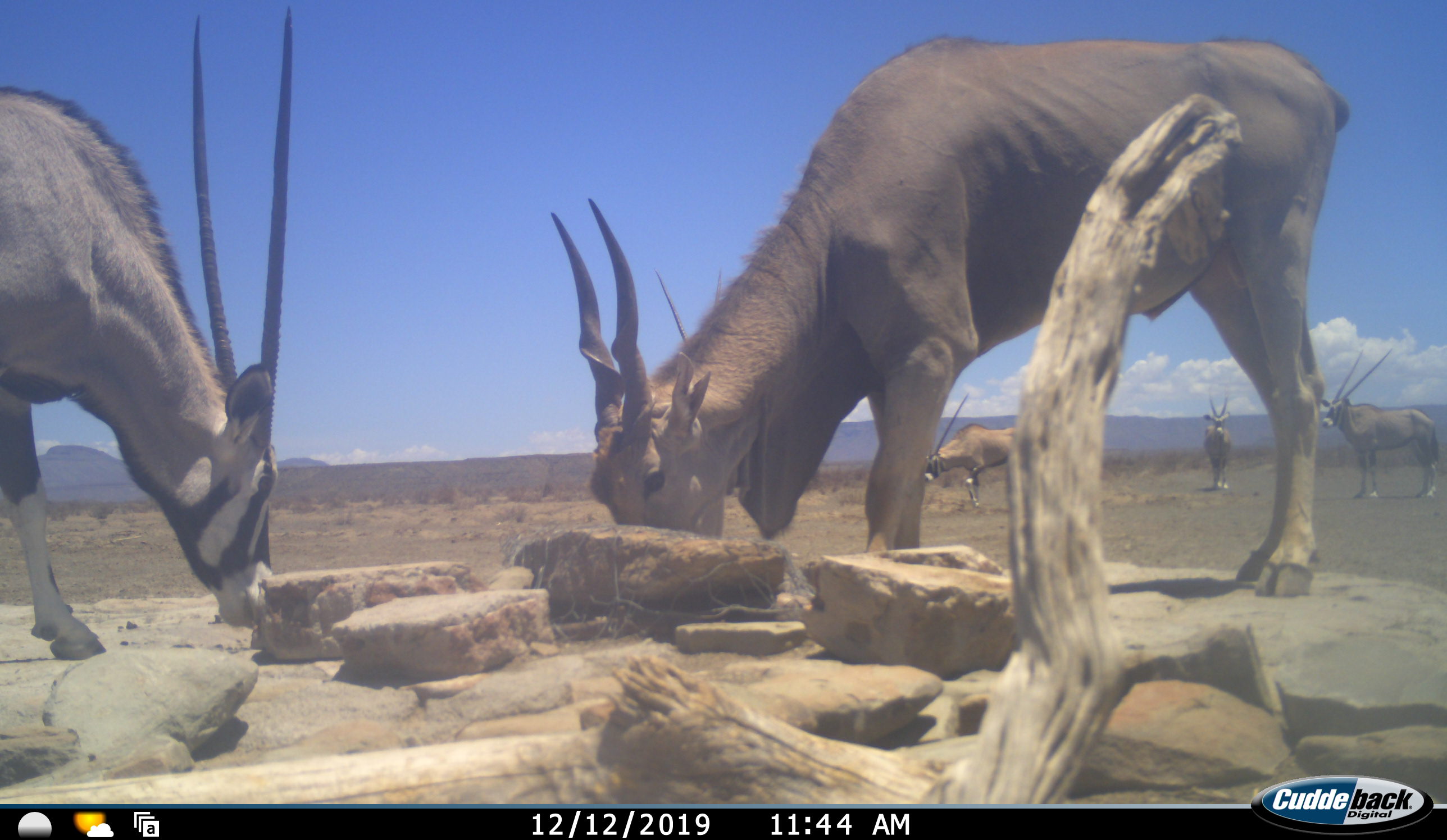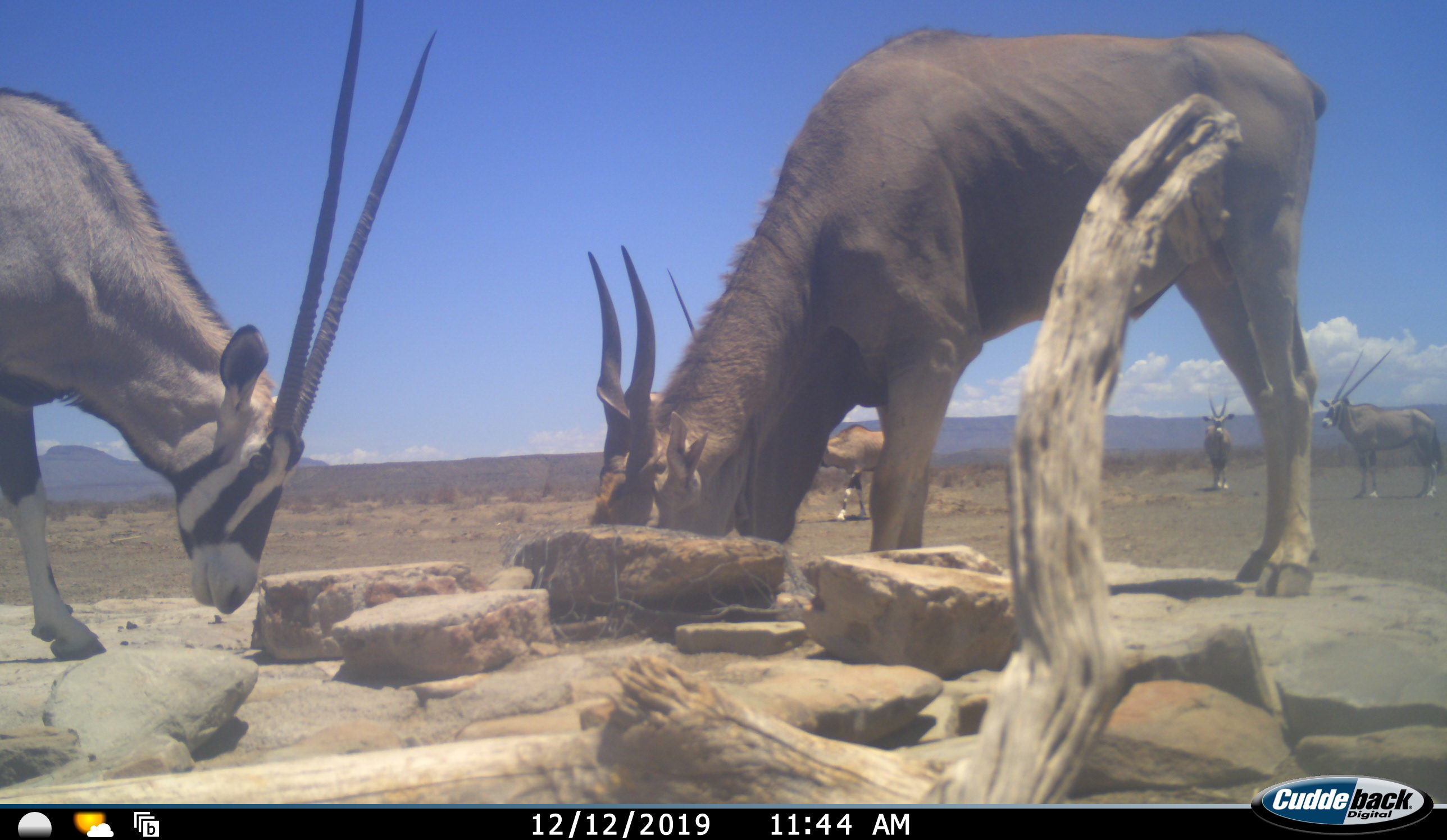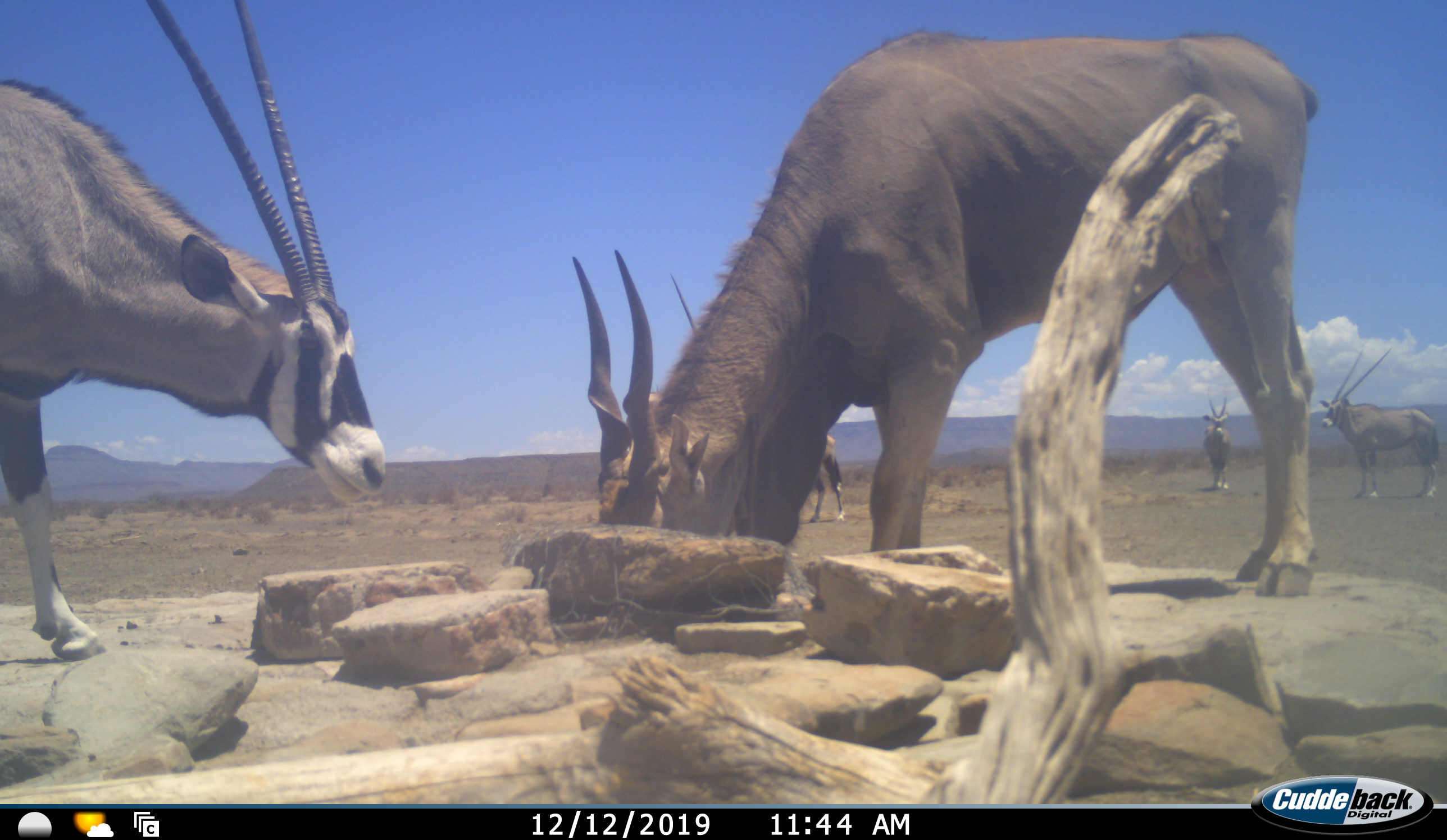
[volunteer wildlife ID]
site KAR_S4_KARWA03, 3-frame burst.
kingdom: Animalia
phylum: Chordata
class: Mammalia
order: Artiodactyla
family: Bovidae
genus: Oryx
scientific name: Oryx gazella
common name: gemsbok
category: oryx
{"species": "oryx (gemsbok) (Oryx gazella)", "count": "4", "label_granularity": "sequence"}